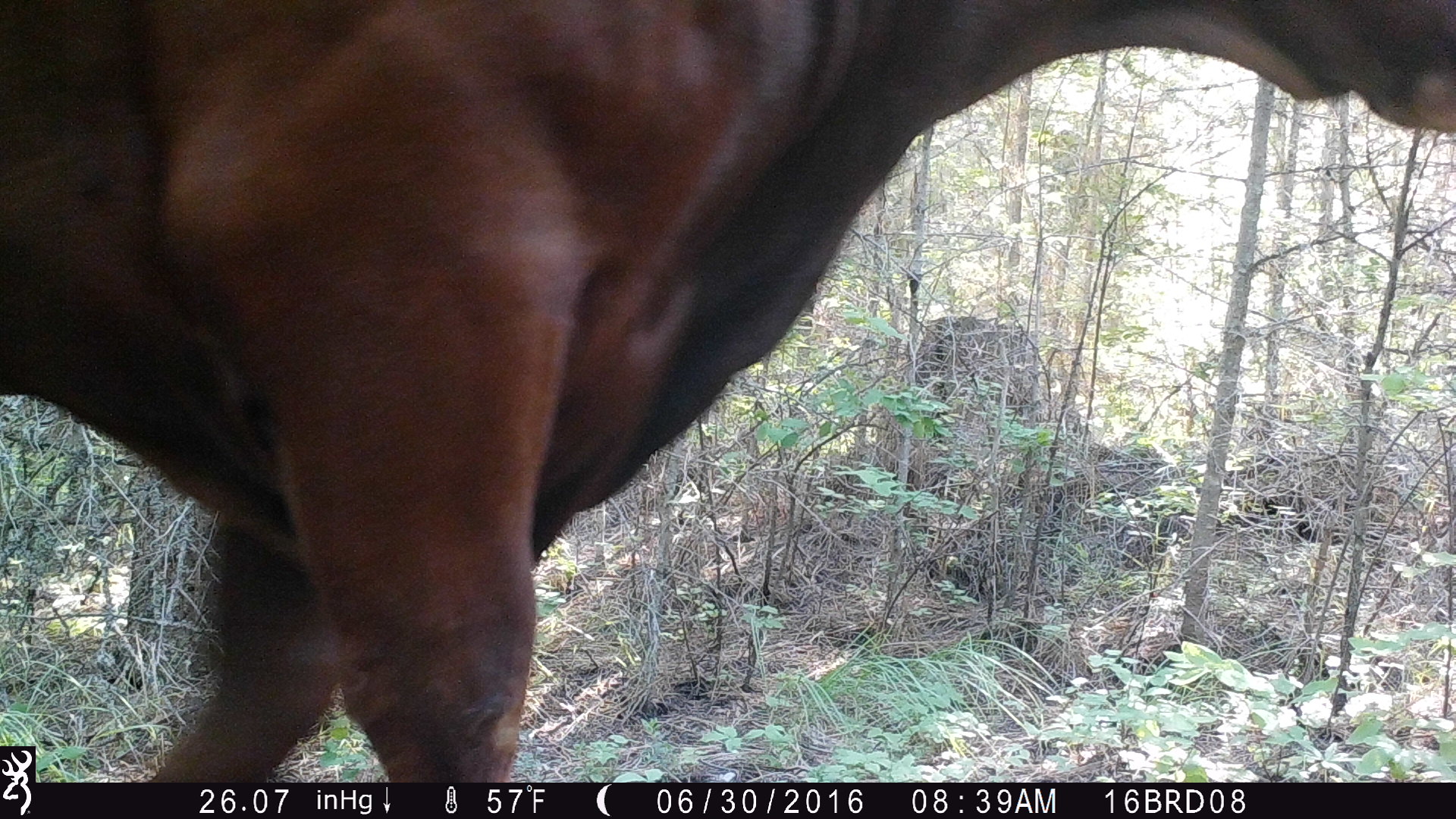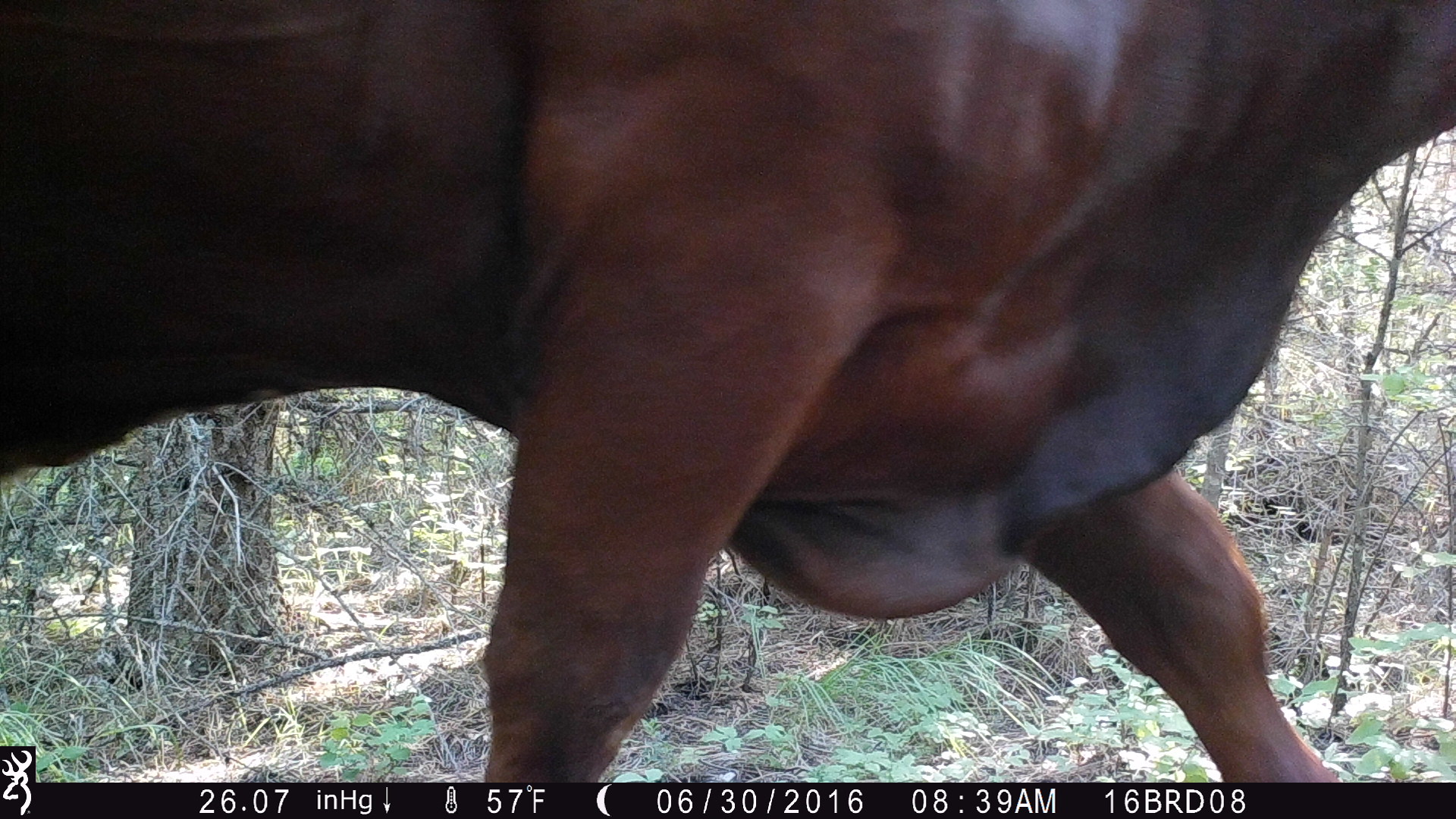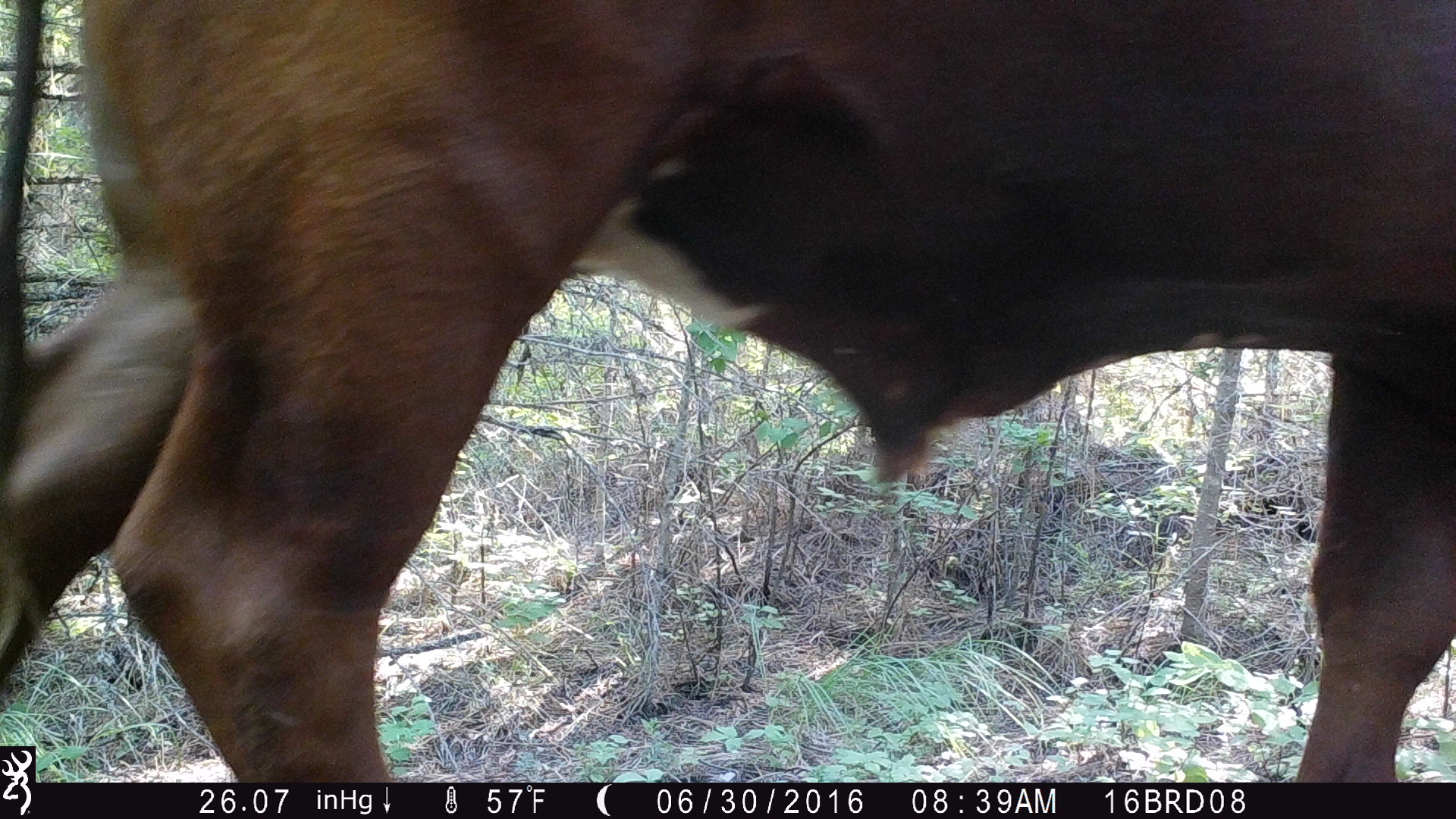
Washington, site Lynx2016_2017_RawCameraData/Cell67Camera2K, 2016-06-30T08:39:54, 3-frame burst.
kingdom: Animalia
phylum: Chordata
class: Mammalia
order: Artiodactyla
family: Bovidae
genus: Bos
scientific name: Bos taurus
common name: domestic cattle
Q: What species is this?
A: Domestic cattle (Bos taurus).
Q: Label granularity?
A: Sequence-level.